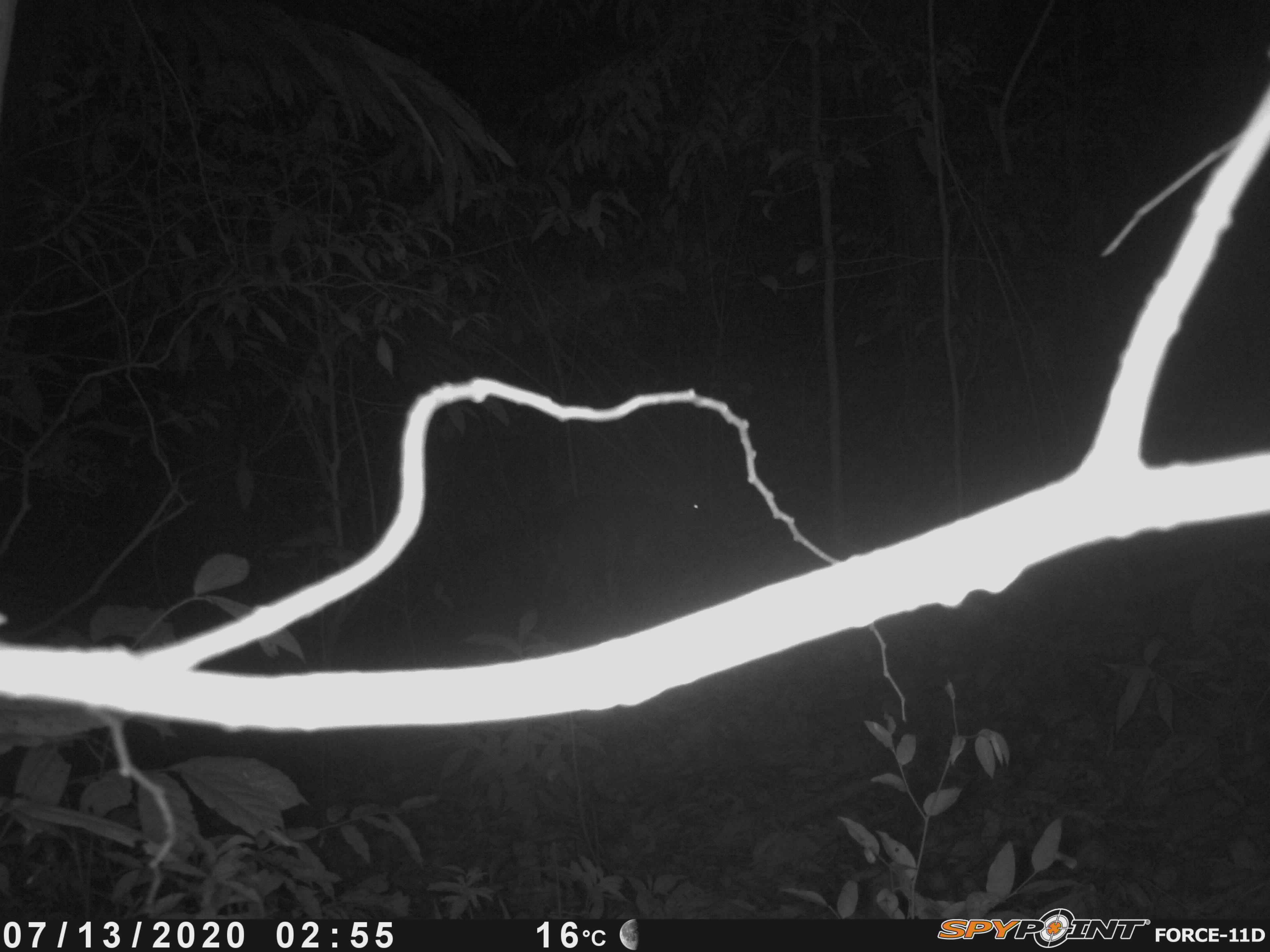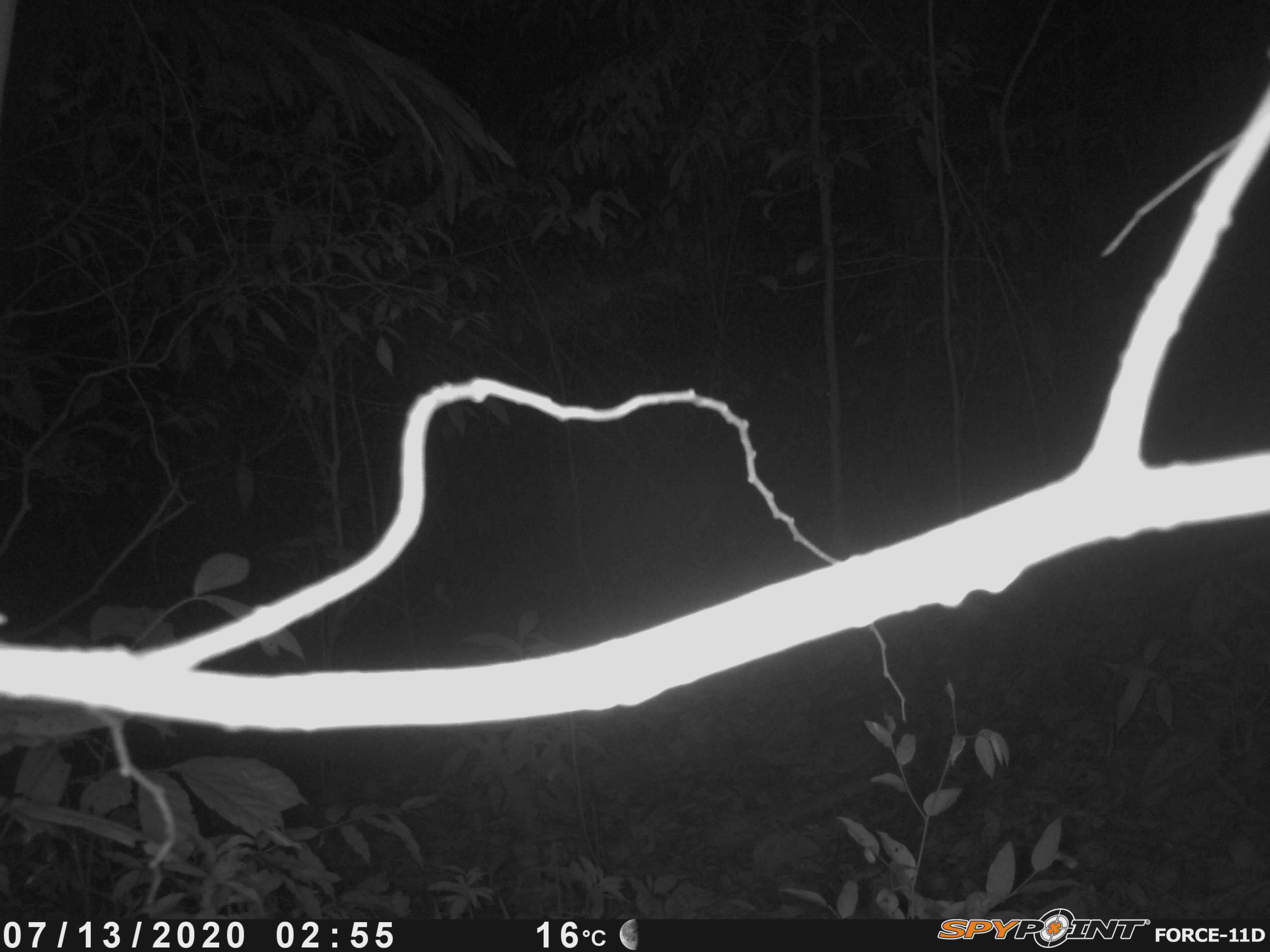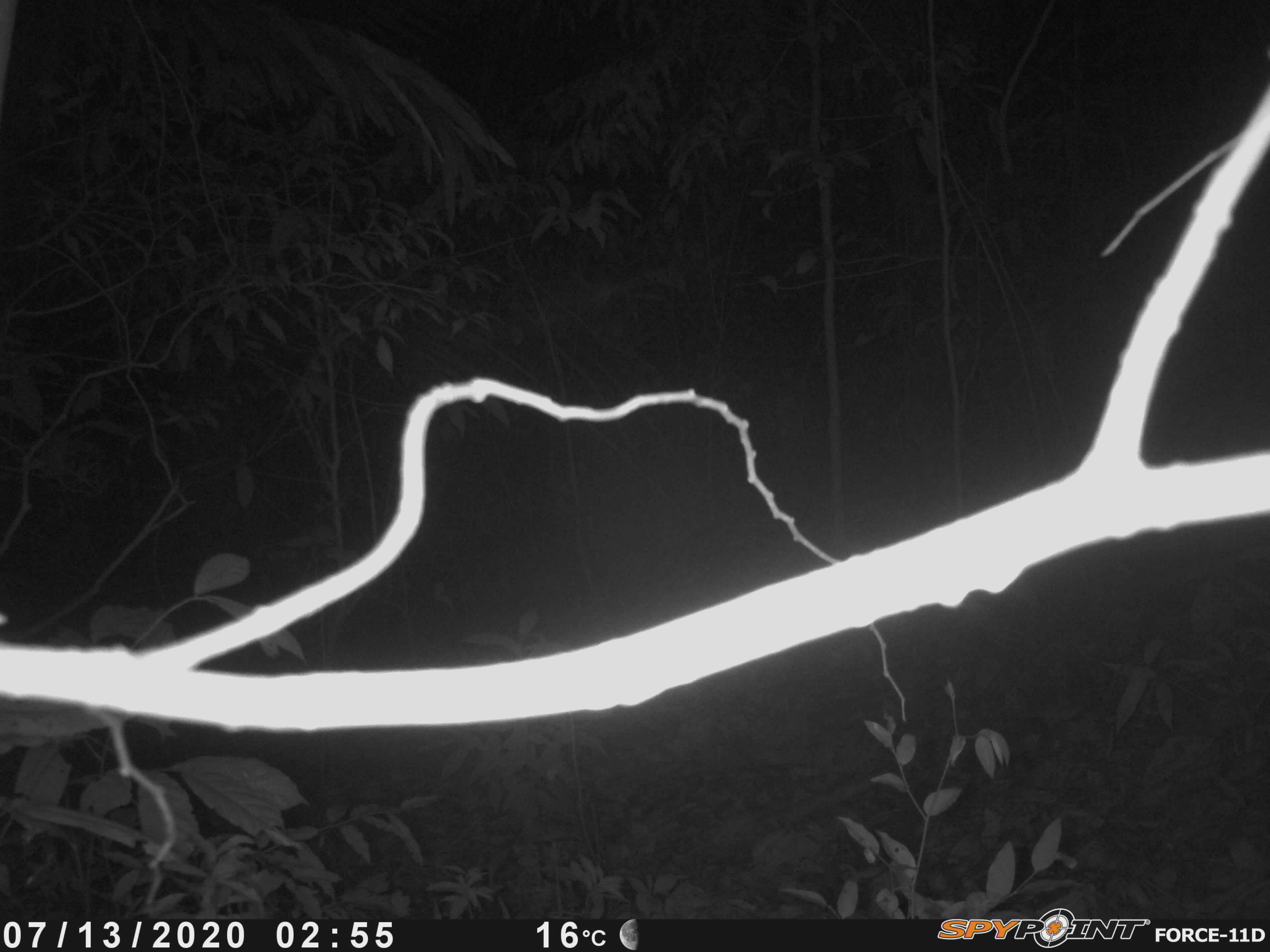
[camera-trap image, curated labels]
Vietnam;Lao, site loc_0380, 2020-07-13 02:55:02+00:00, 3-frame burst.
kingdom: Animalia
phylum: Chordata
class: Mammalia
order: Artiodactyla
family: Cervidae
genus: Muntiacus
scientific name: Muntiacus vuquangensis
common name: large-antlered muntjac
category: large antlered muntjac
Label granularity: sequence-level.